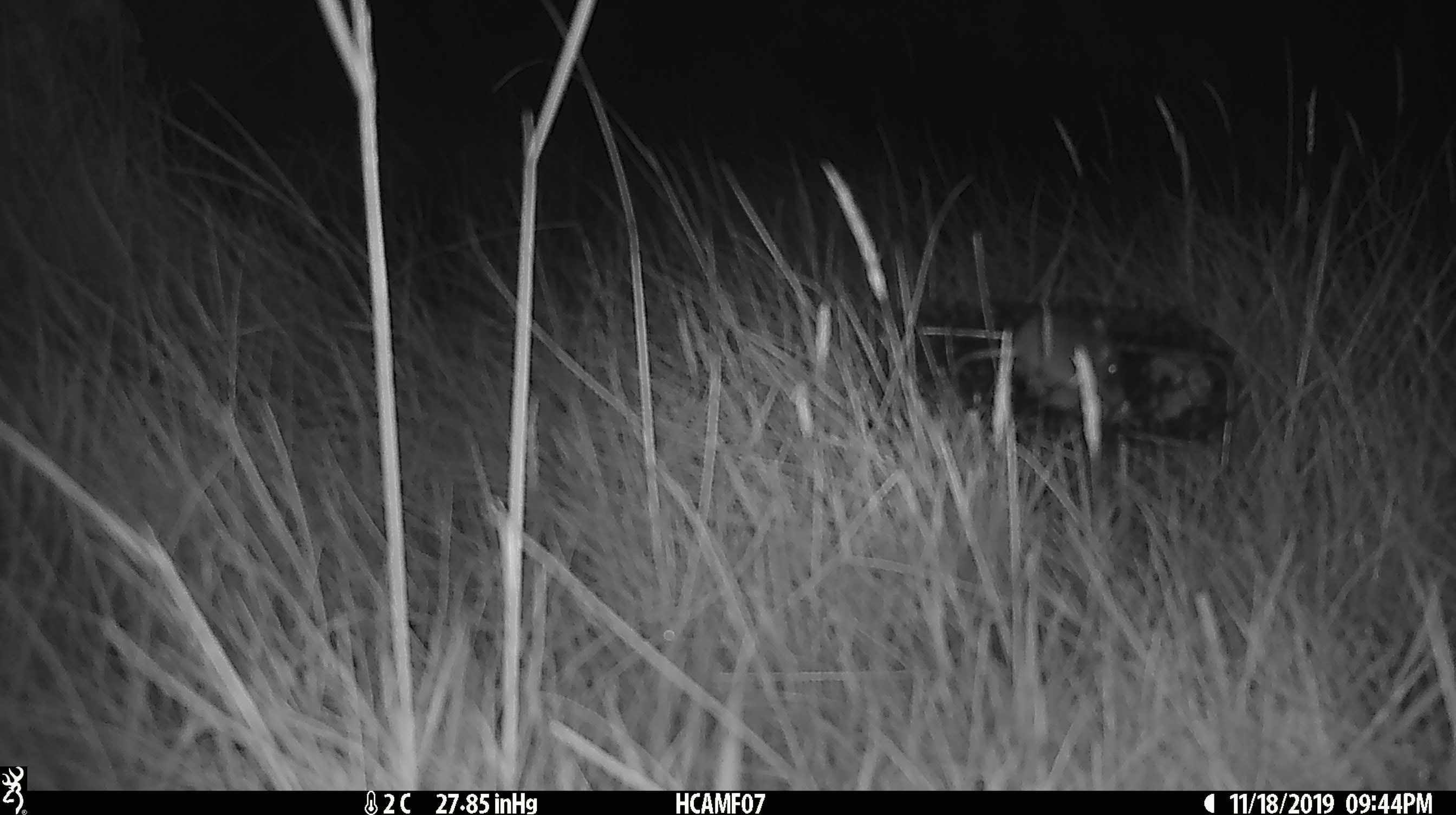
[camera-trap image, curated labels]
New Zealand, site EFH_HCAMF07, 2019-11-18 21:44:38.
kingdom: Animalia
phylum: Chordata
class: Mammalia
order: Rodentia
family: Muridae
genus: Mus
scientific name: Mus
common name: mouse